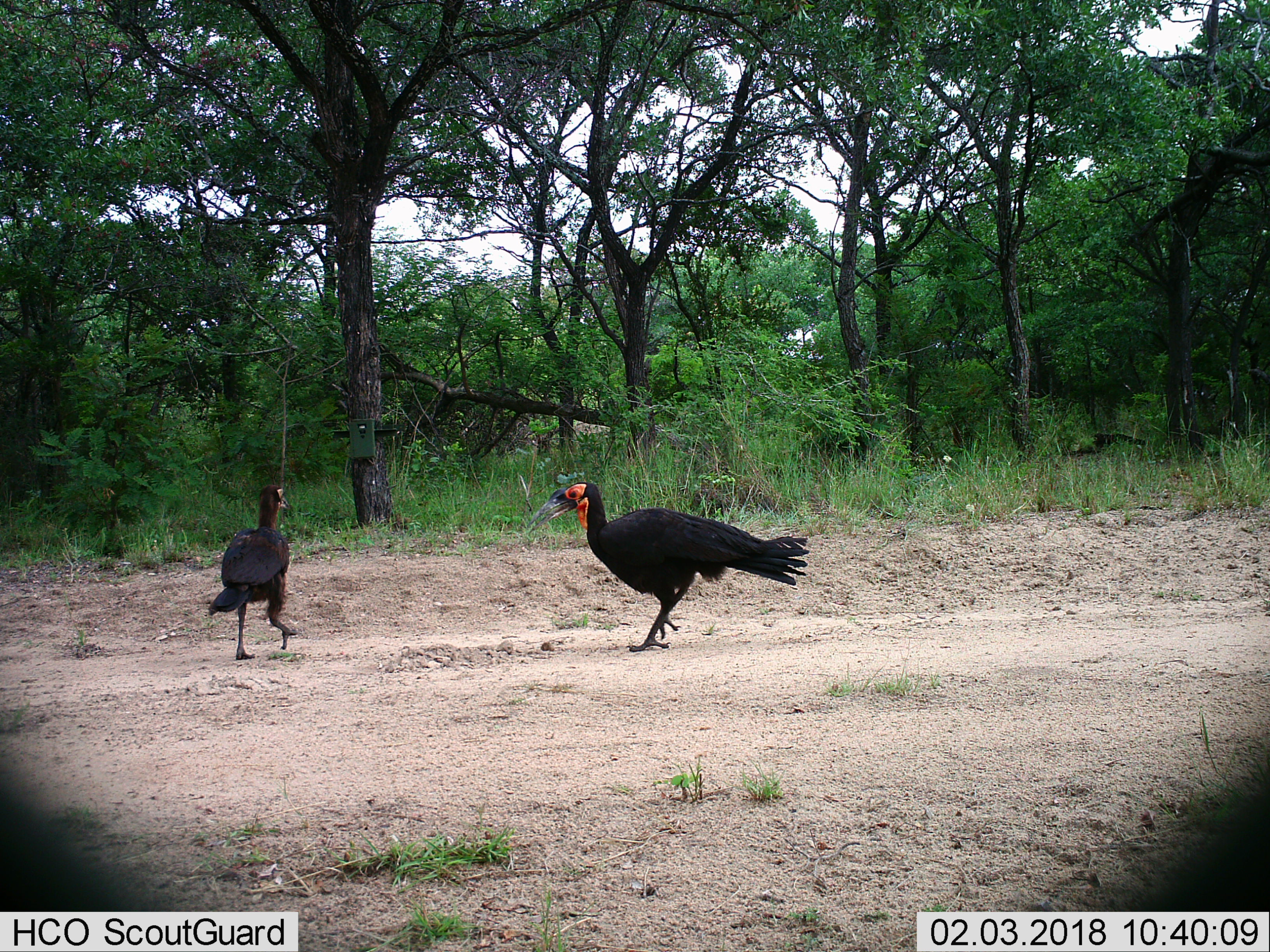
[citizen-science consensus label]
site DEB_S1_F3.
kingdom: Animalia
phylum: Chordata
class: Aves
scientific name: Aves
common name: bird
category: birdother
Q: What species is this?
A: Birdother (bird) (Aves).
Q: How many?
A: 2.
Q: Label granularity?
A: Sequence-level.